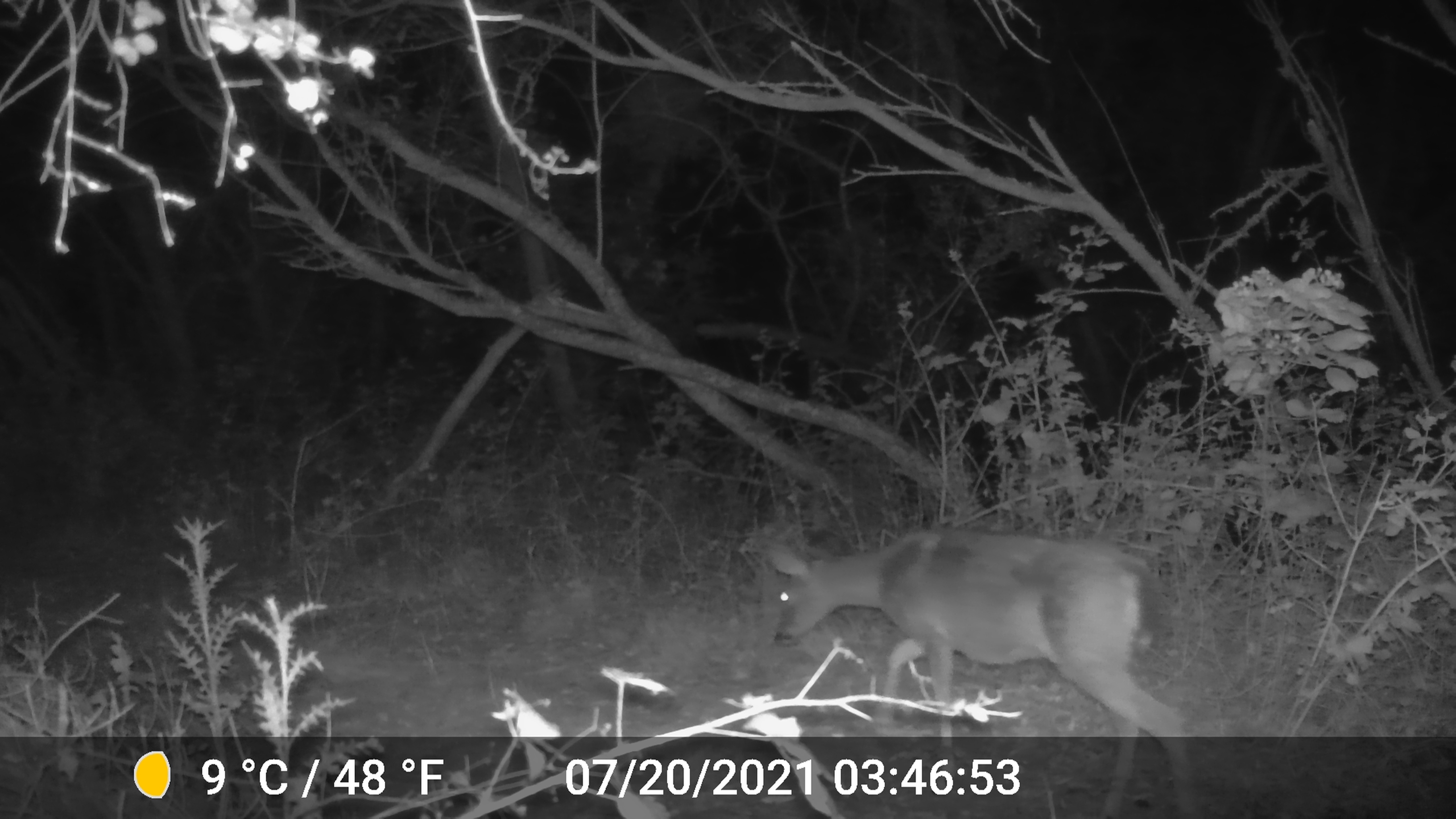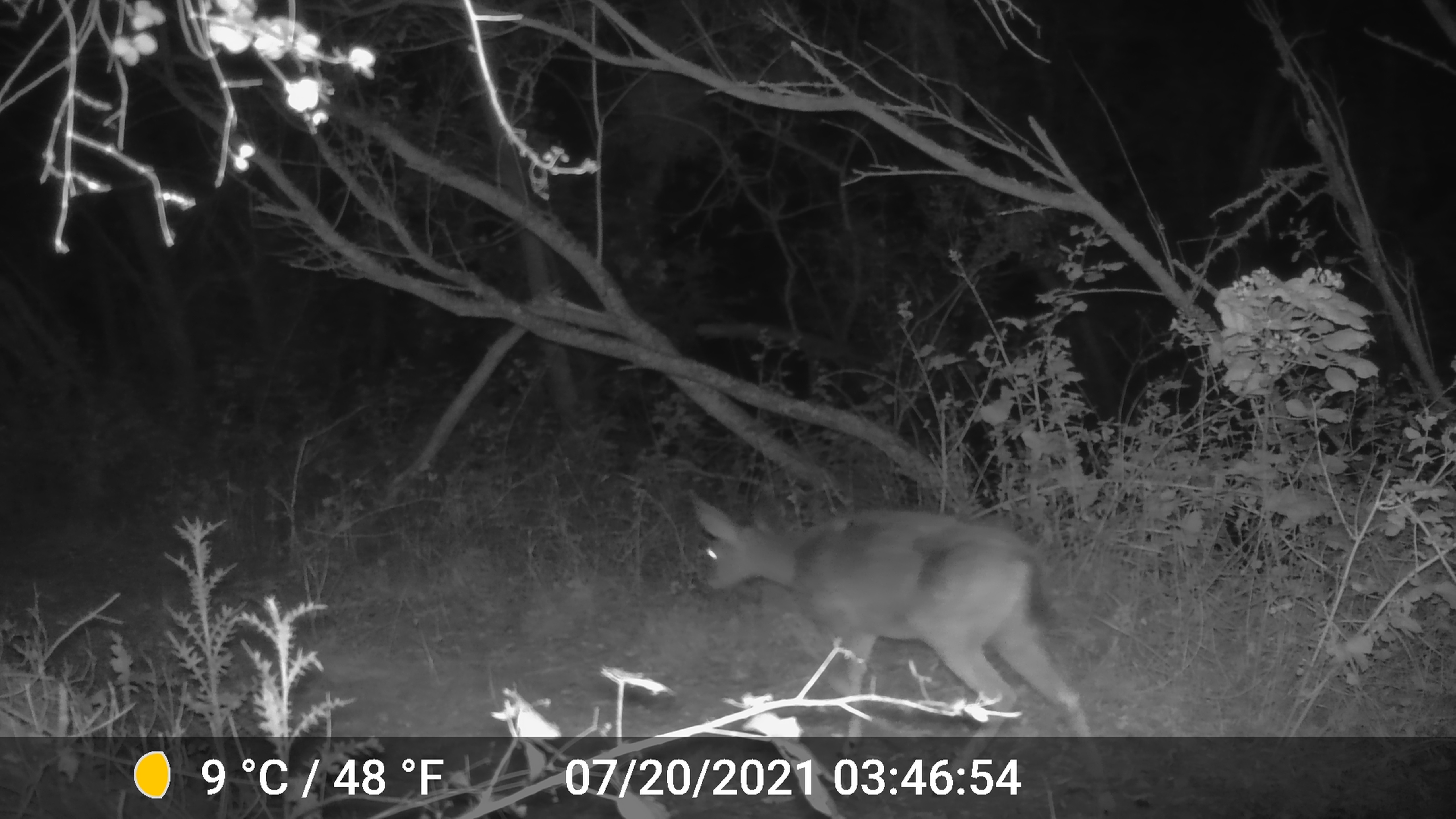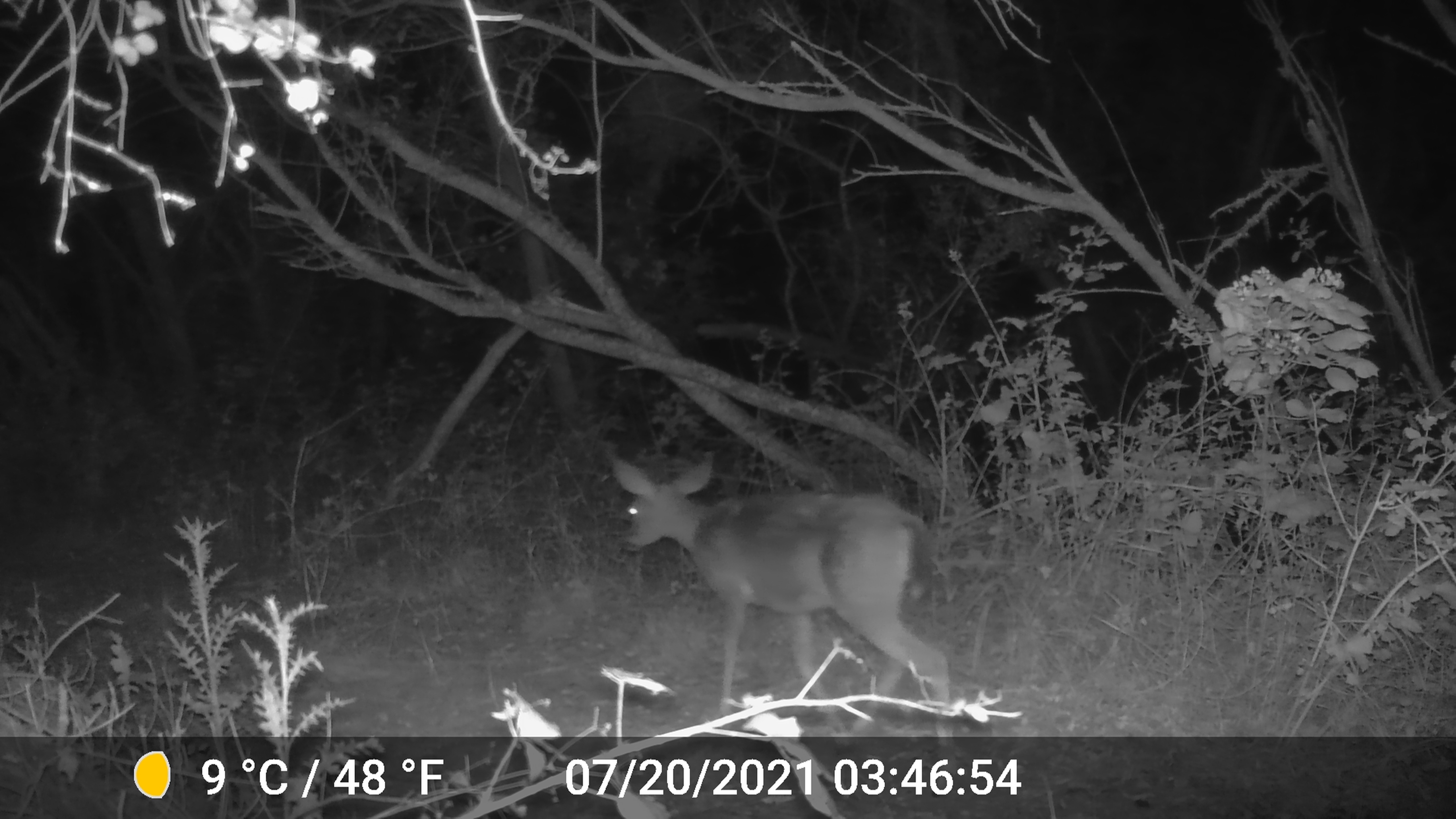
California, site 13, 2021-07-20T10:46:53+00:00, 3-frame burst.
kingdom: Animalia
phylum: Chordata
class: Mammalia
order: Artiodactyla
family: Cervidae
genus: Odocoileus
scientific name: Odocoileus hemionus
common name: mule deer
Mule deer (Odocoileus hemionus).